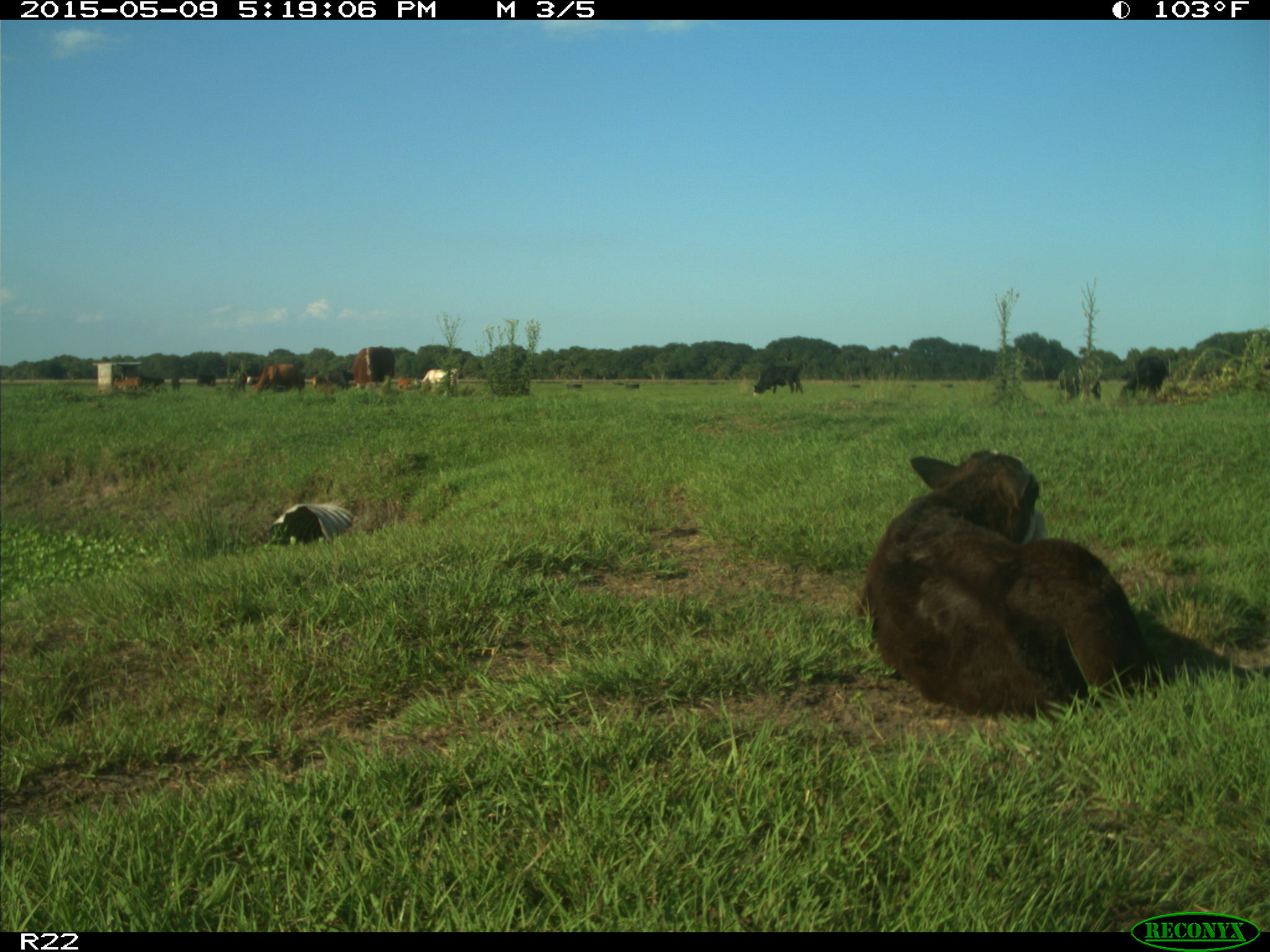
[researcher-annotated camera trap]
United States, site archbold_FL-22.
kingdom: Animalia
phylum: Chordata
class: Mammalia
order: Artiodactyla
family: Bovidae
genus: Bos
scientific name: Bos taurus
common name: domestic cow